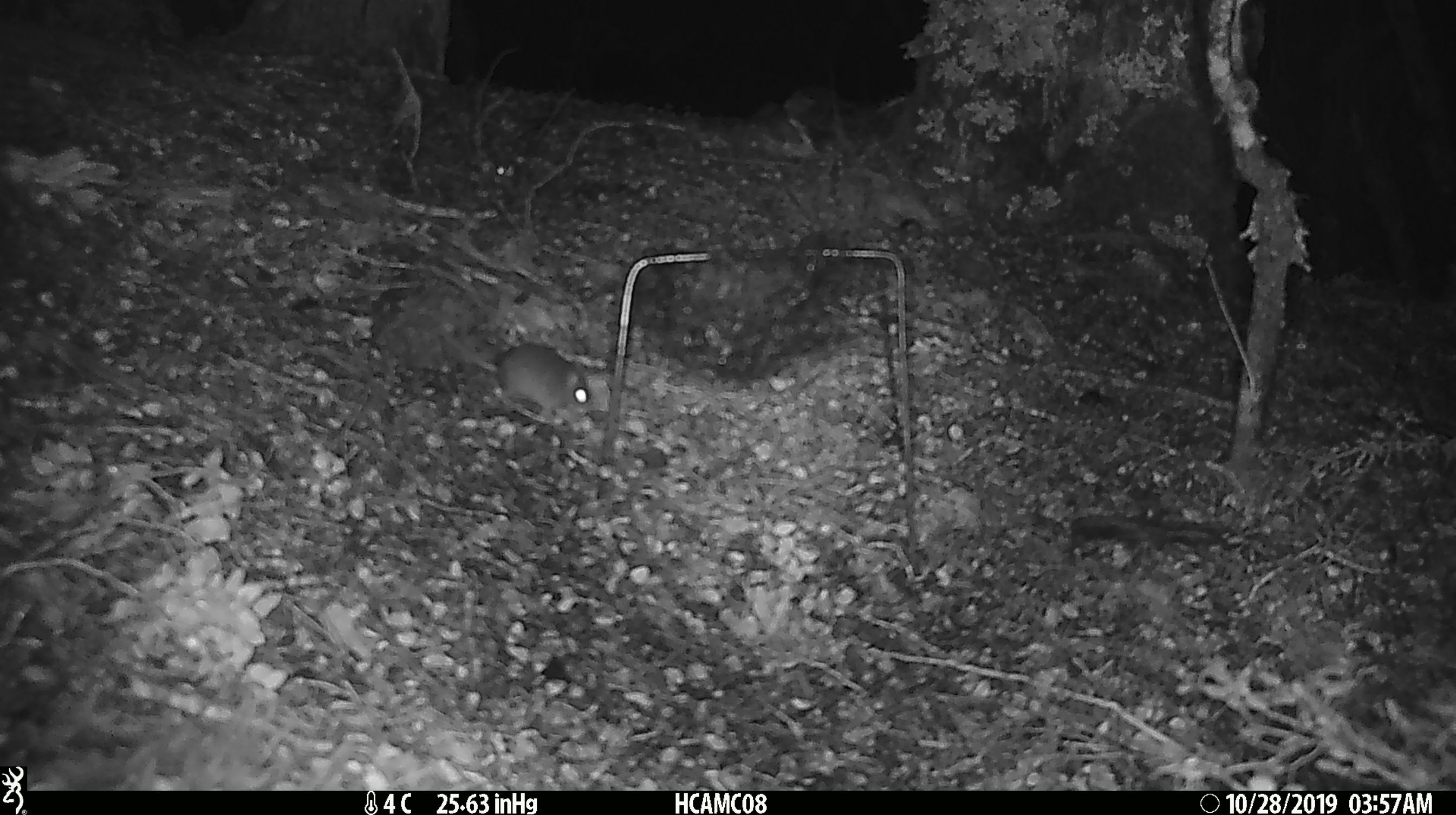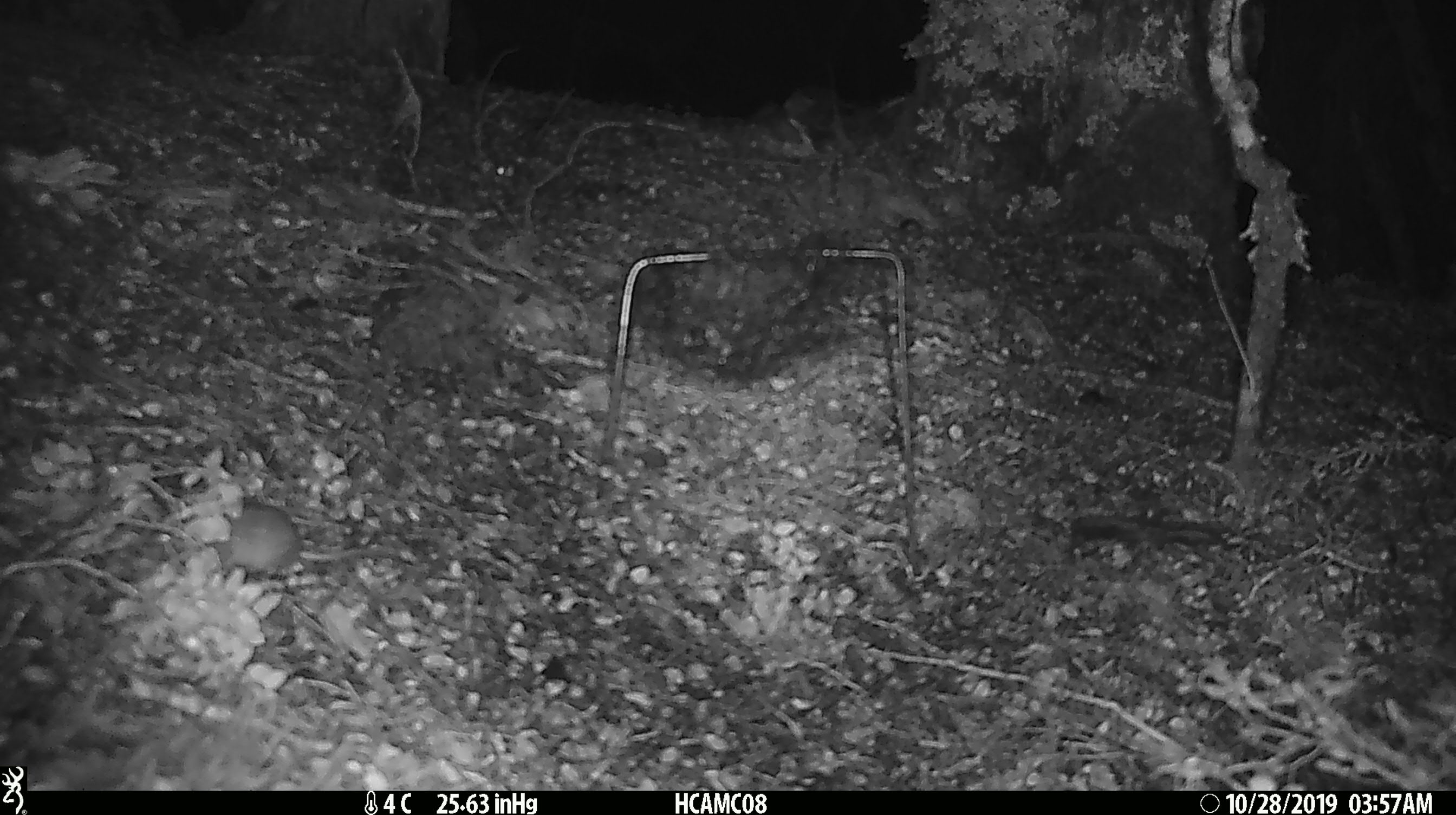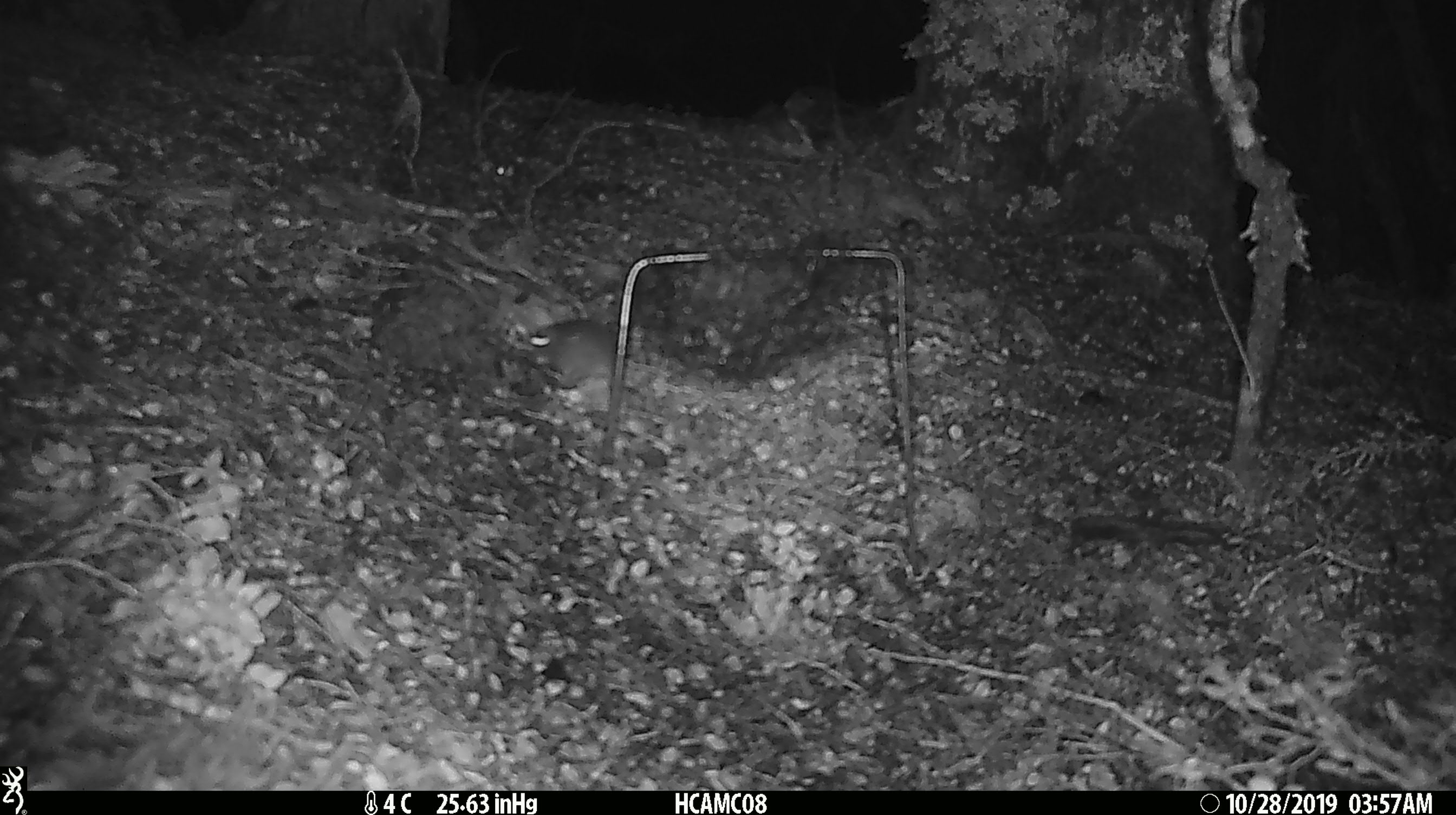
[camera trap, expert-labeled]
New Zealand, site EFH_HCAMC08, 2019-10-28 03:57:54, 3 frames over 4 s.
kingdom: Animalia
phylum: Chordata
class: Mammalia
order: Rodentia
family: Muridae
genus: Mus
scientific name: Mus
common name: mouse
Mouse (Mus).